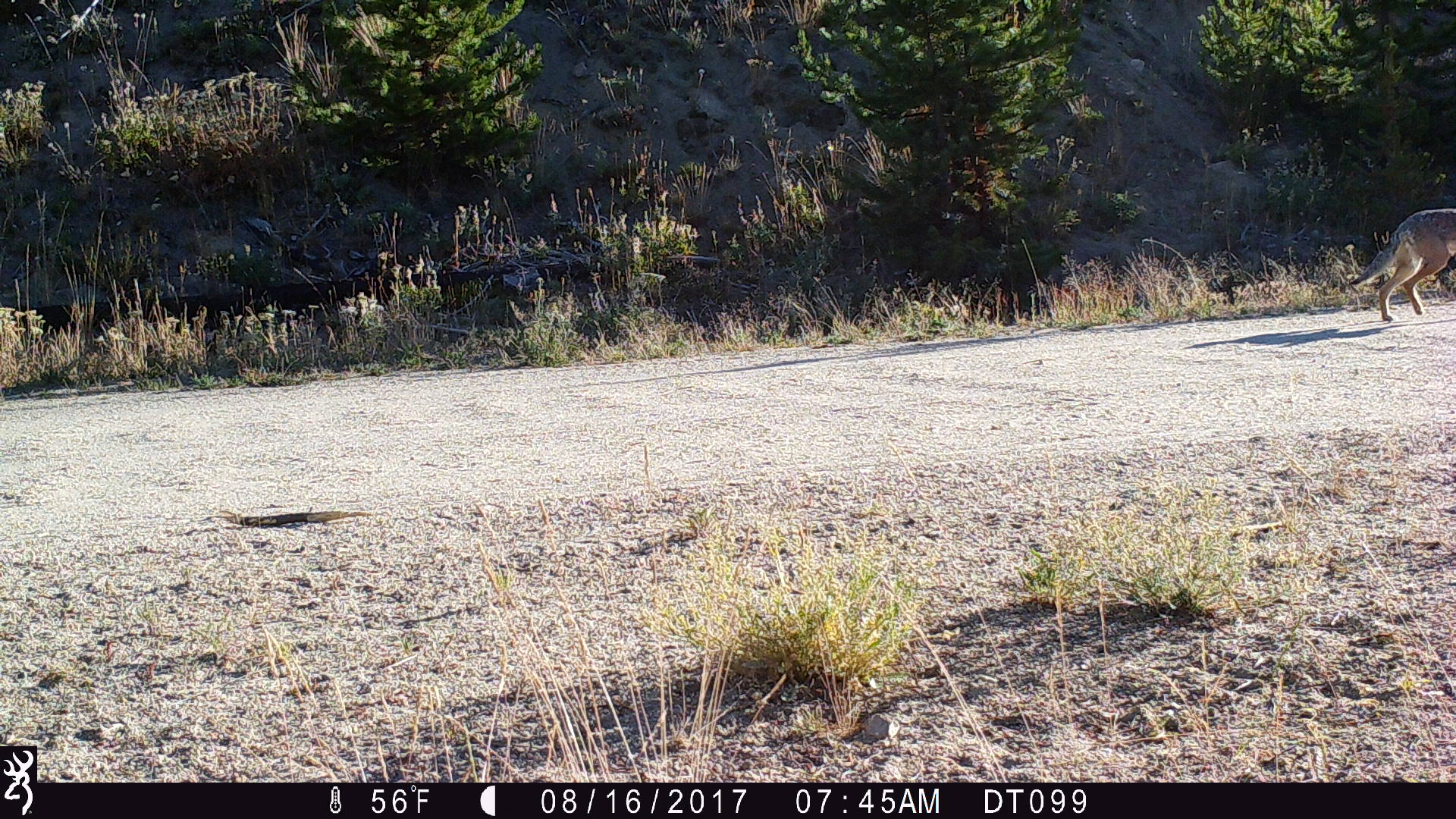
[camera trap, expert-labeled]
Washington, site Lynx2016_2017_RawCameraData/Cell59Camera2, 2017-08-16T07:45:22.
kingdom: Animalia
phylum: Chordata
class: Mammalia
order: Carnivora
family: Canidae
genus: Canis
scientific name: Canis latrans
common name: coyote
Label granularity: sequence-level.